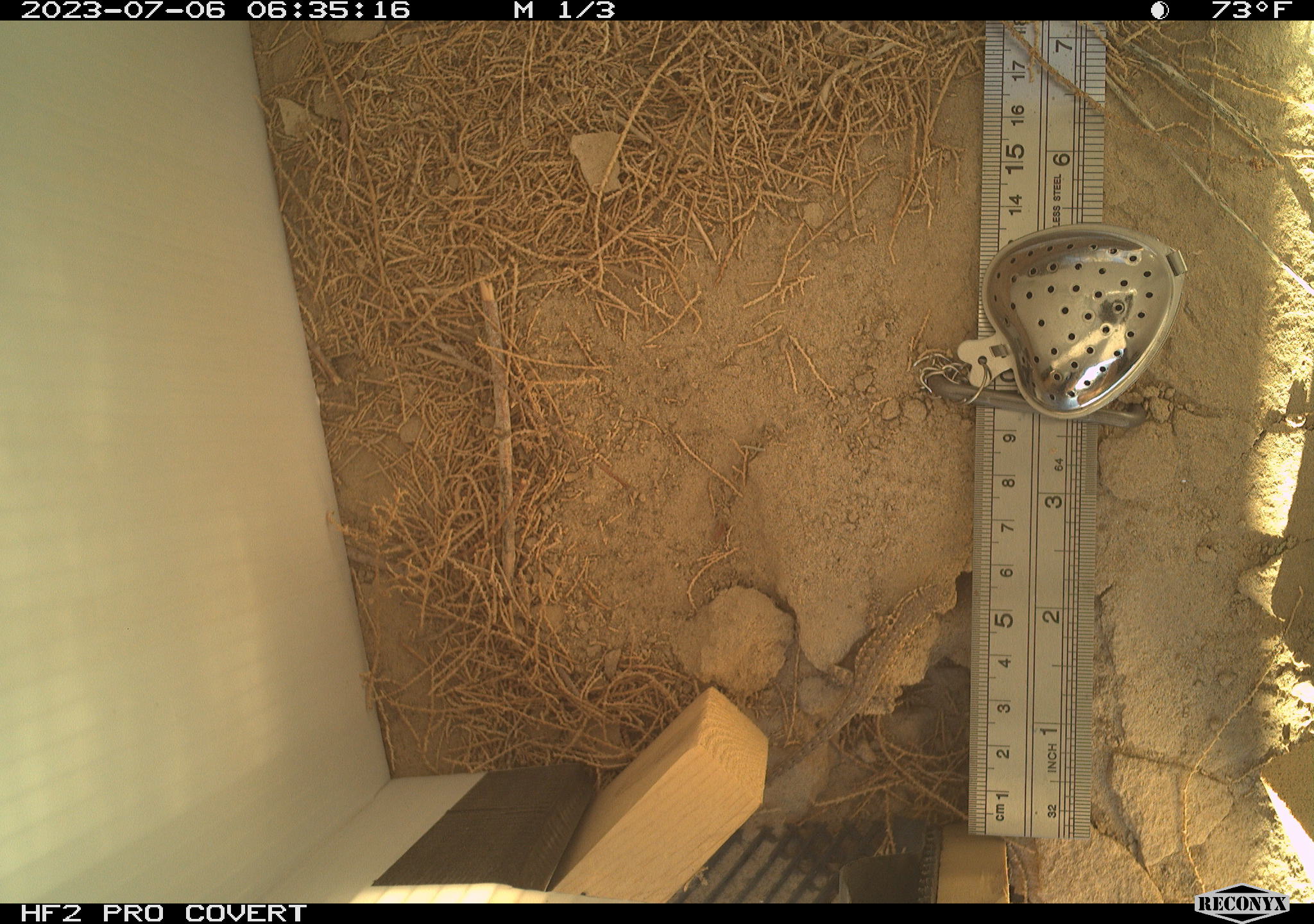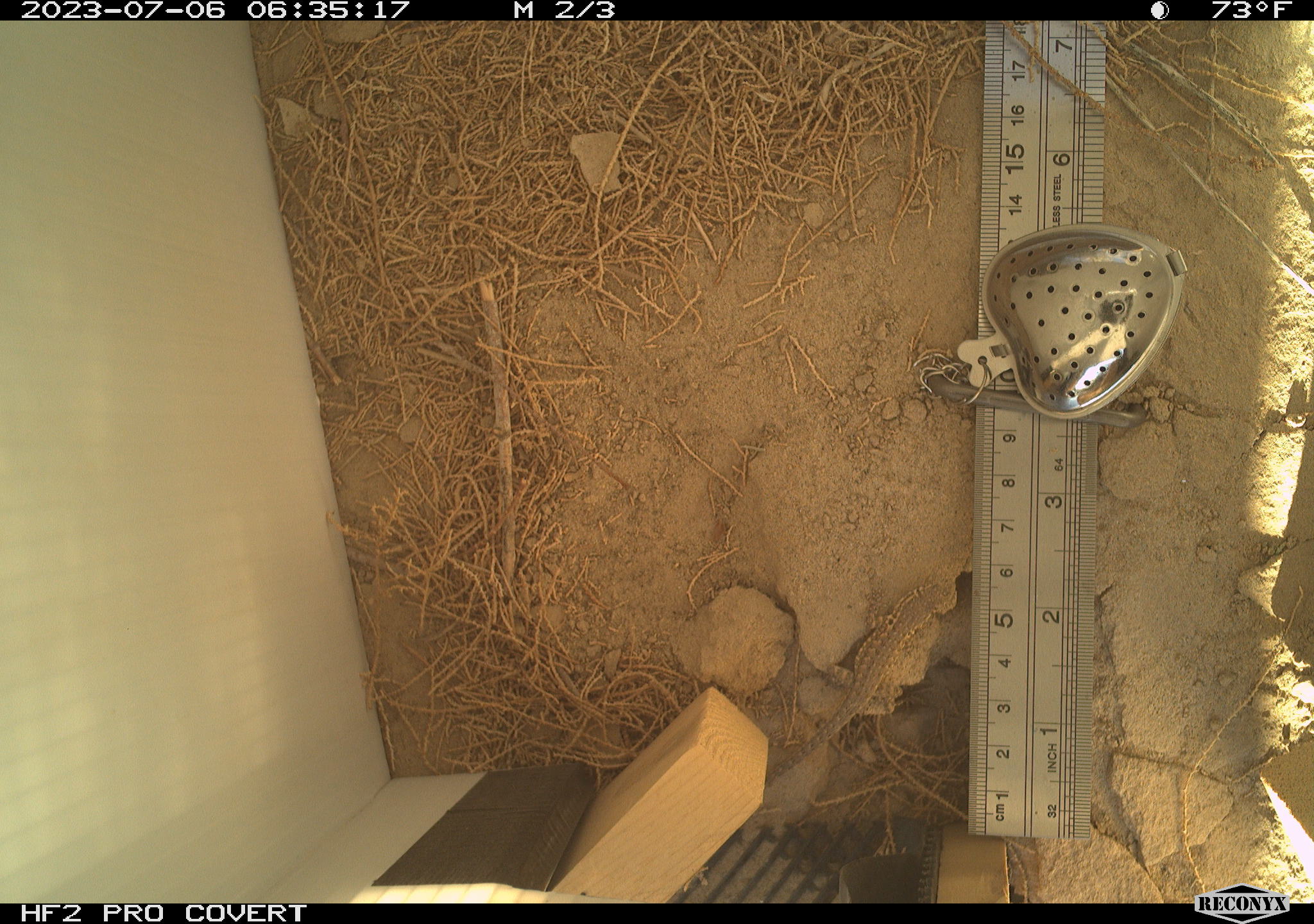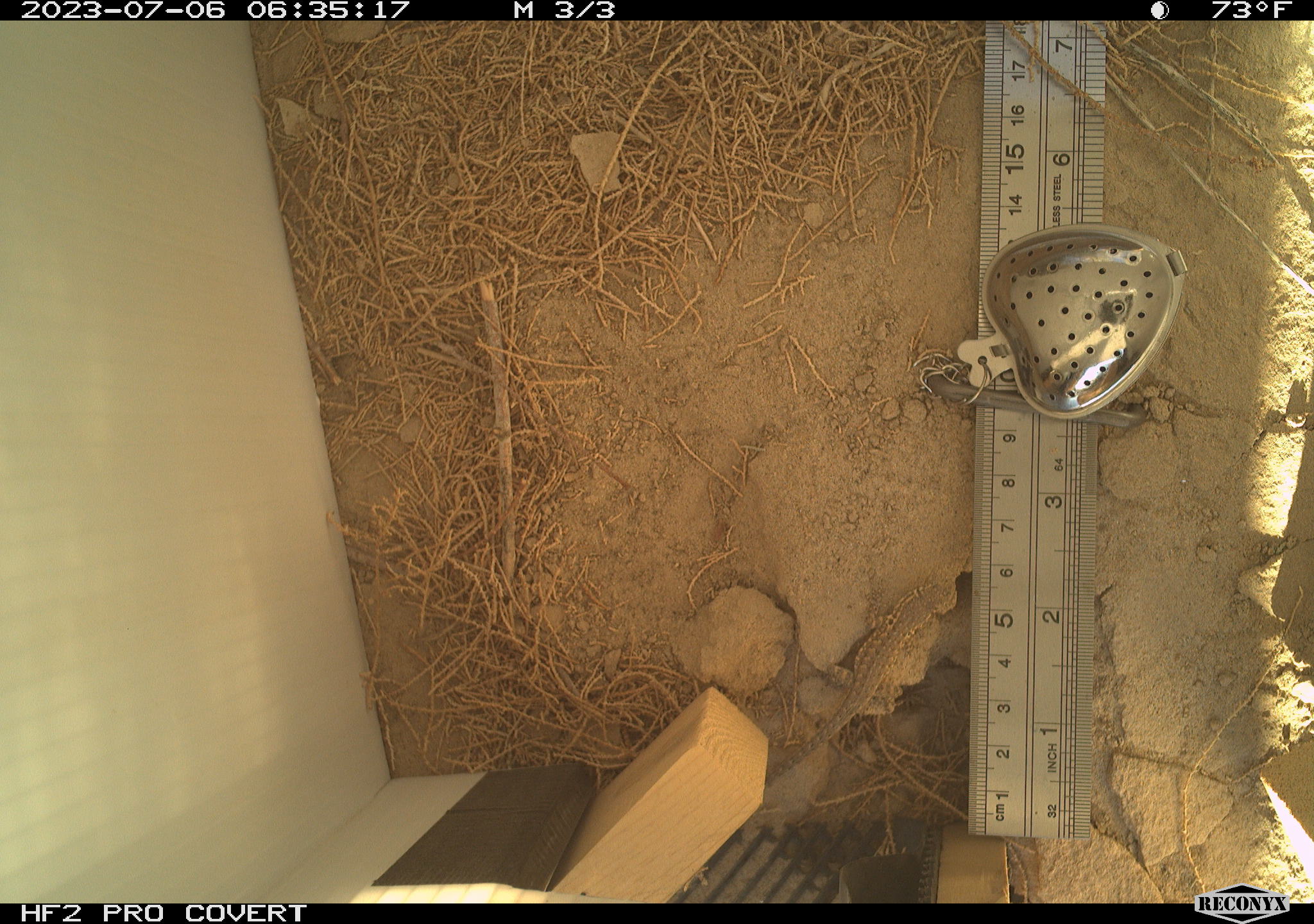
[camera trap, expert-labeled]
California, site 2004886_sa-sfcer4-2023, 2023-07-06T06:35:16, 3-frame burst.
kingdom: Animalia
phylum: Chordata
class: Reptilia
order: Squamata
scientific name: Squamata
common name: lizards and snakes